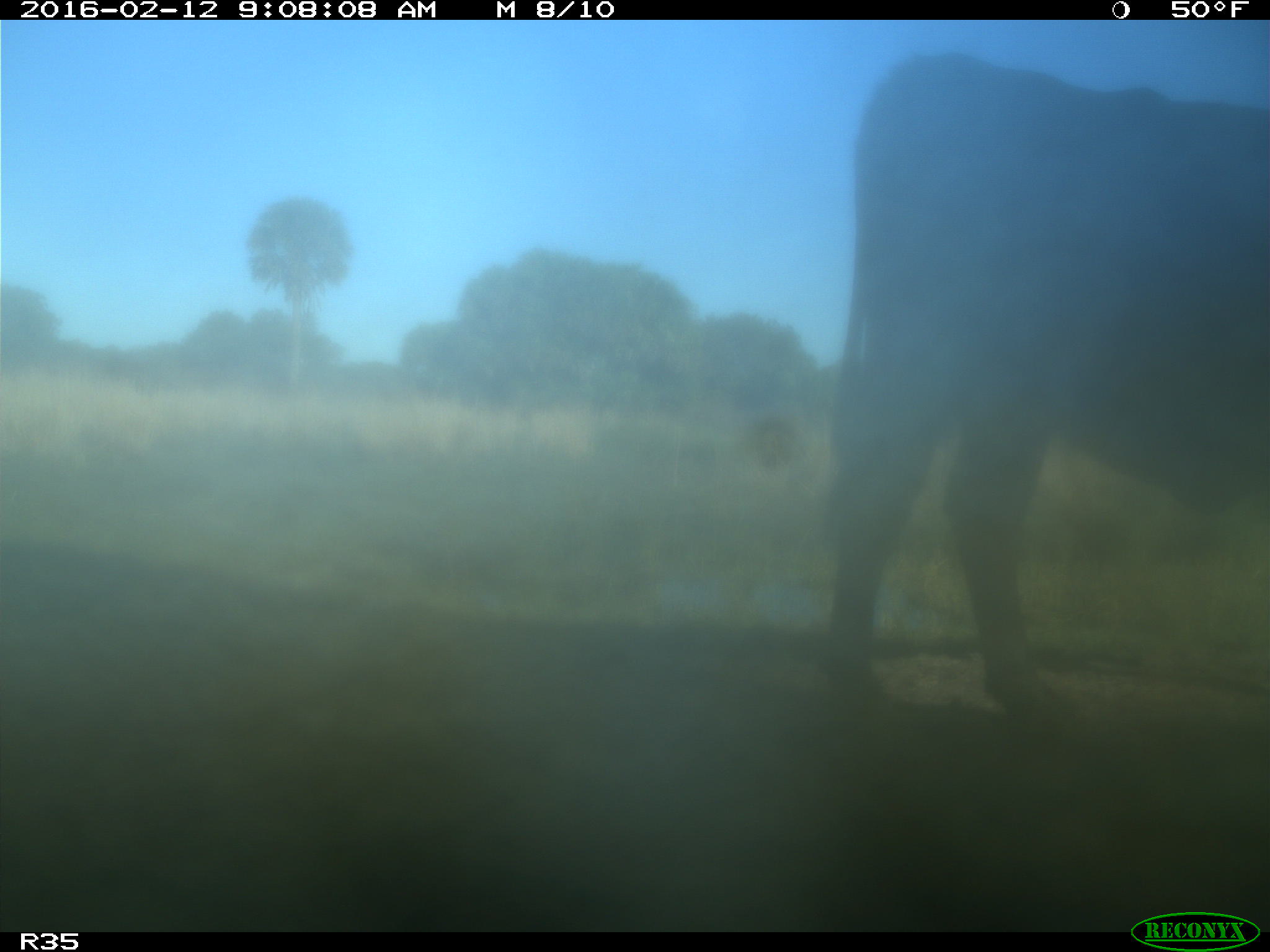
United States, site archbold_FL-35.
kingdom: Animalia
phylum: Chordata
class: Mammalia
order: Artiodactyla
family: Bovidae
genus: Bos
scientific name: Bos taurus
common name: domestic cow